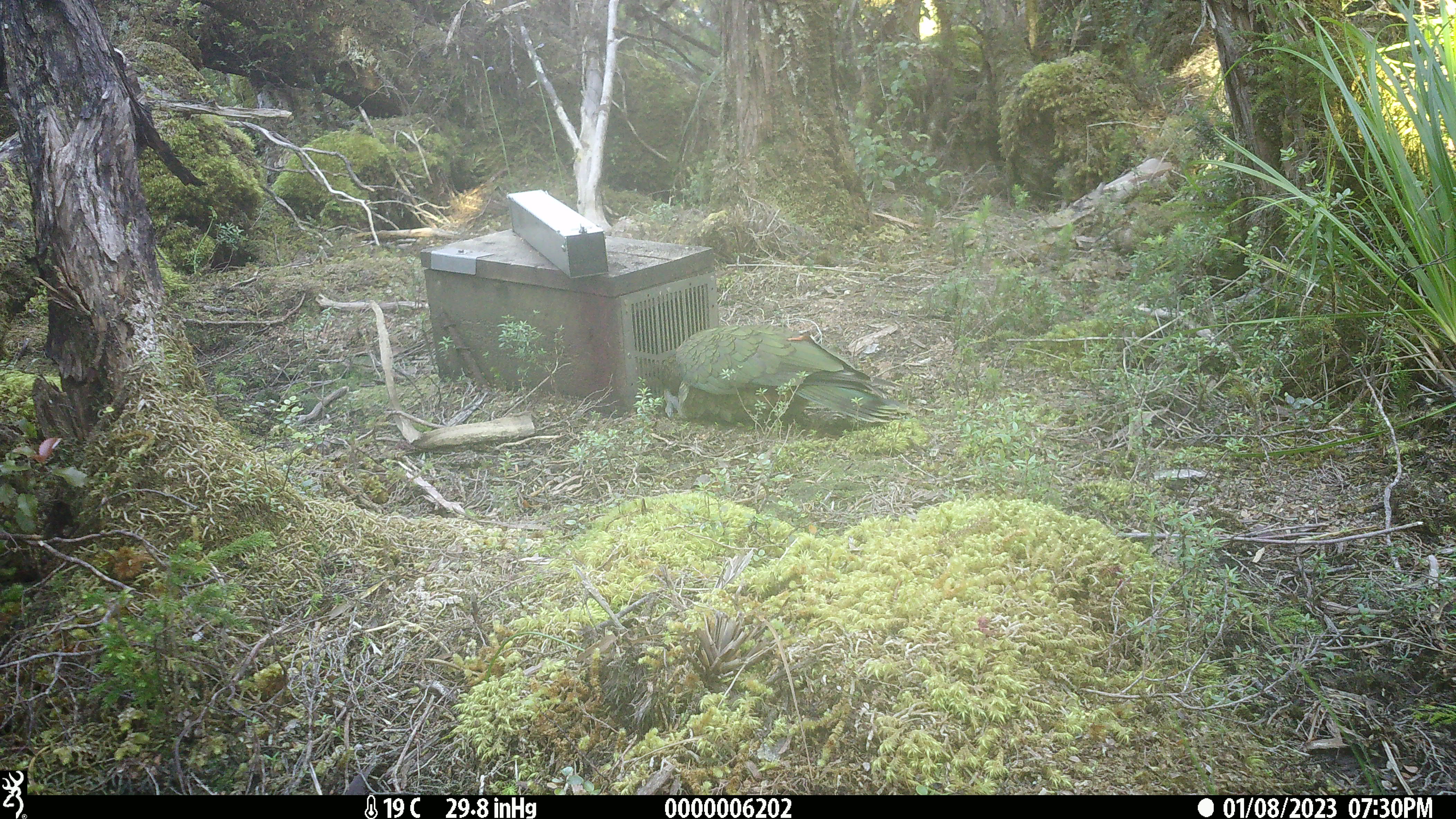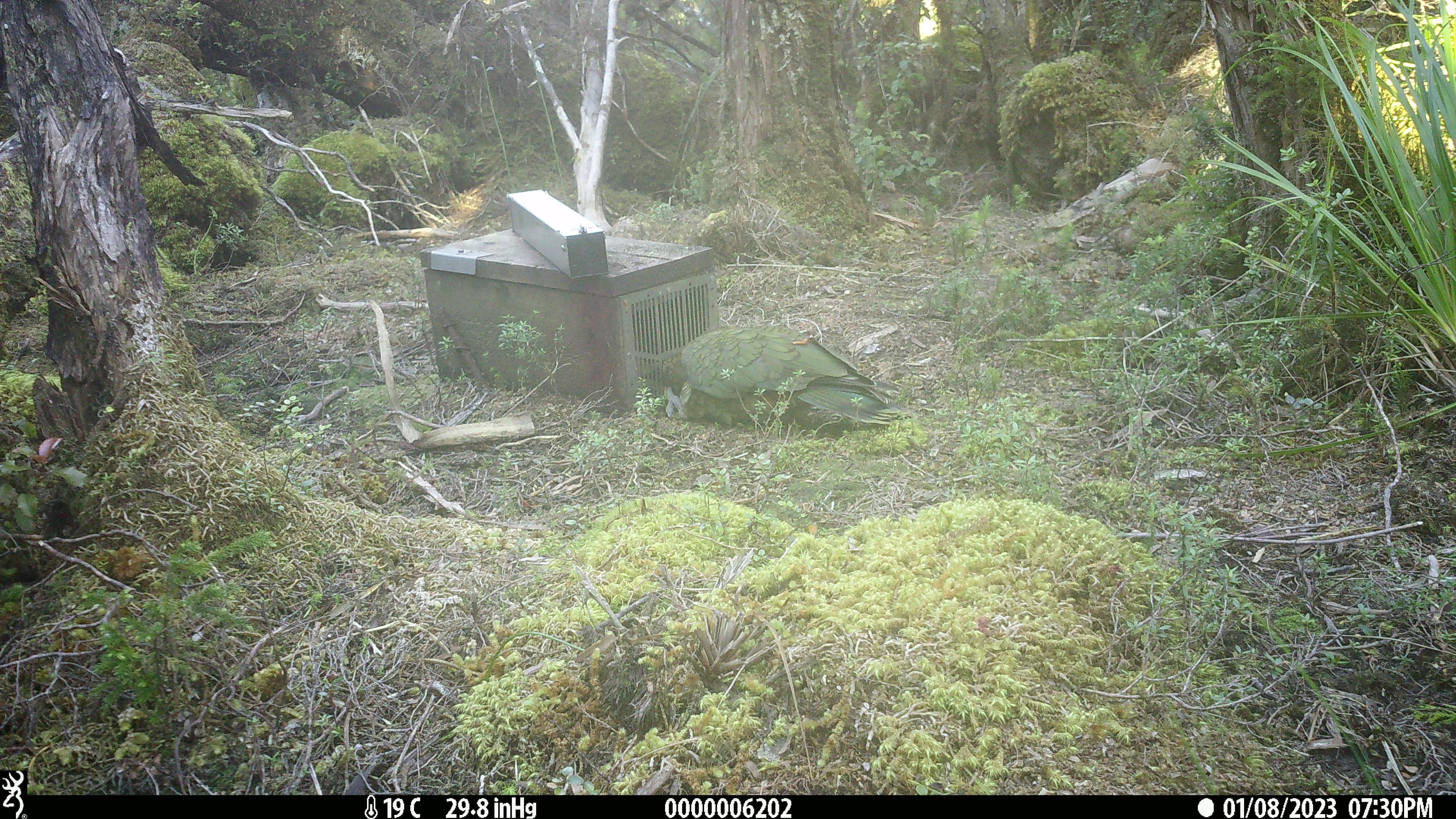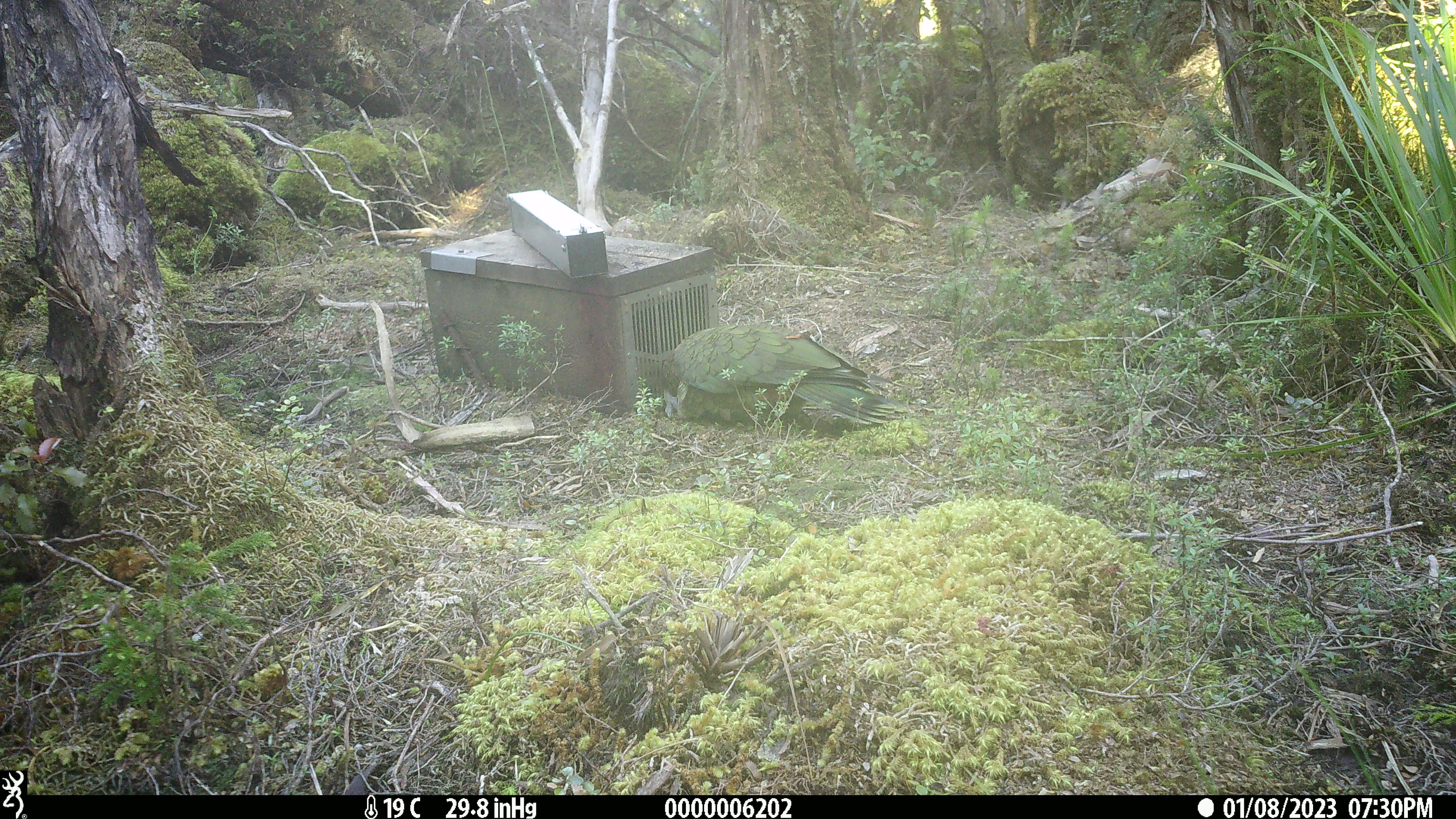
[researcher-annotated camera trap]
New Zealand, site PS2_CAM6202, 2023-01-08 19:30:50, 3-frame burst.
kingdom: Animalia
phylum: Chordata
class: Aves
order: Psittaciformes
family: Strigopidae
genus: Nestor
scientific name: Nestor notabilis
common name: kea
Kea (Nestor notabilis).